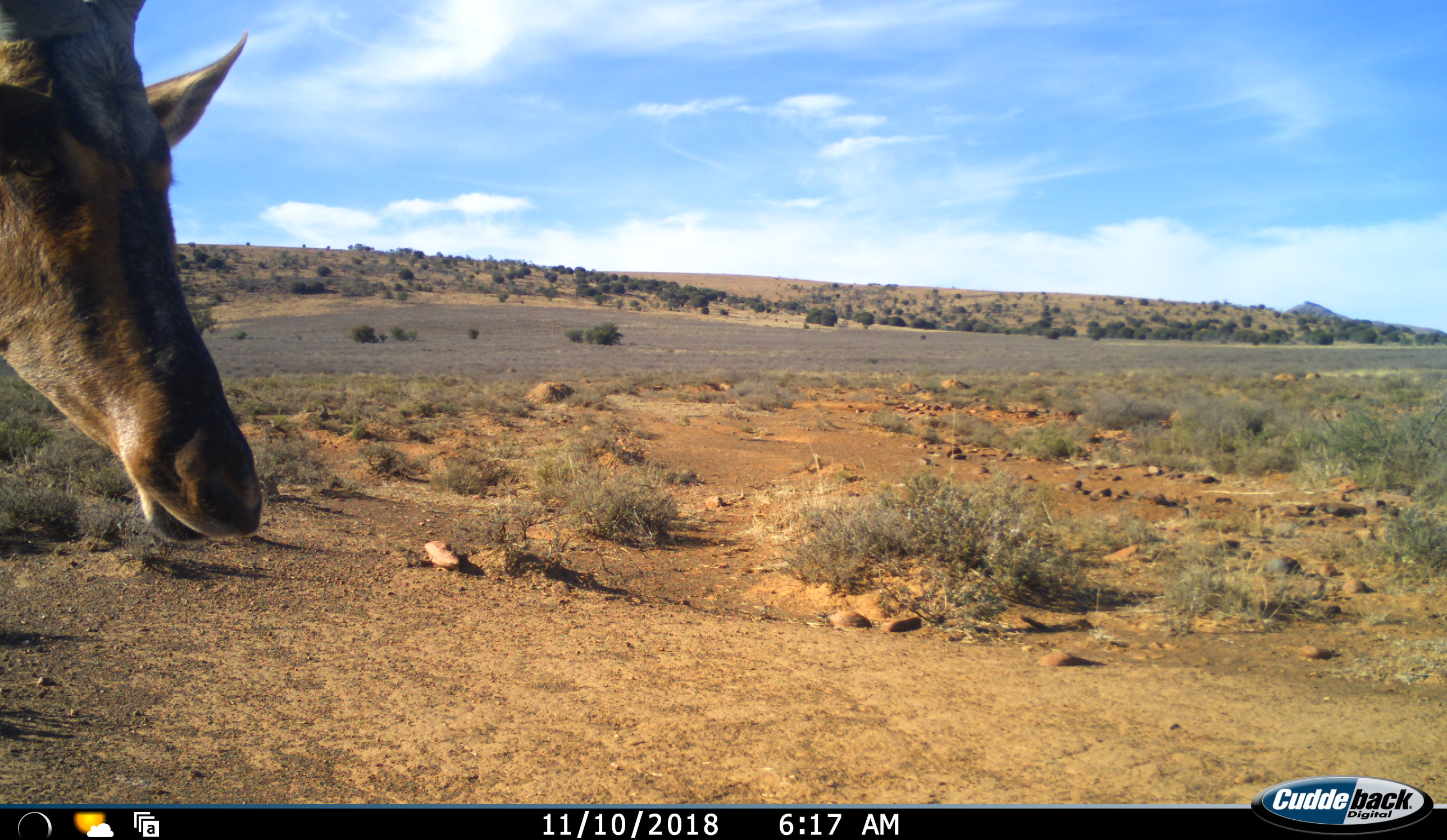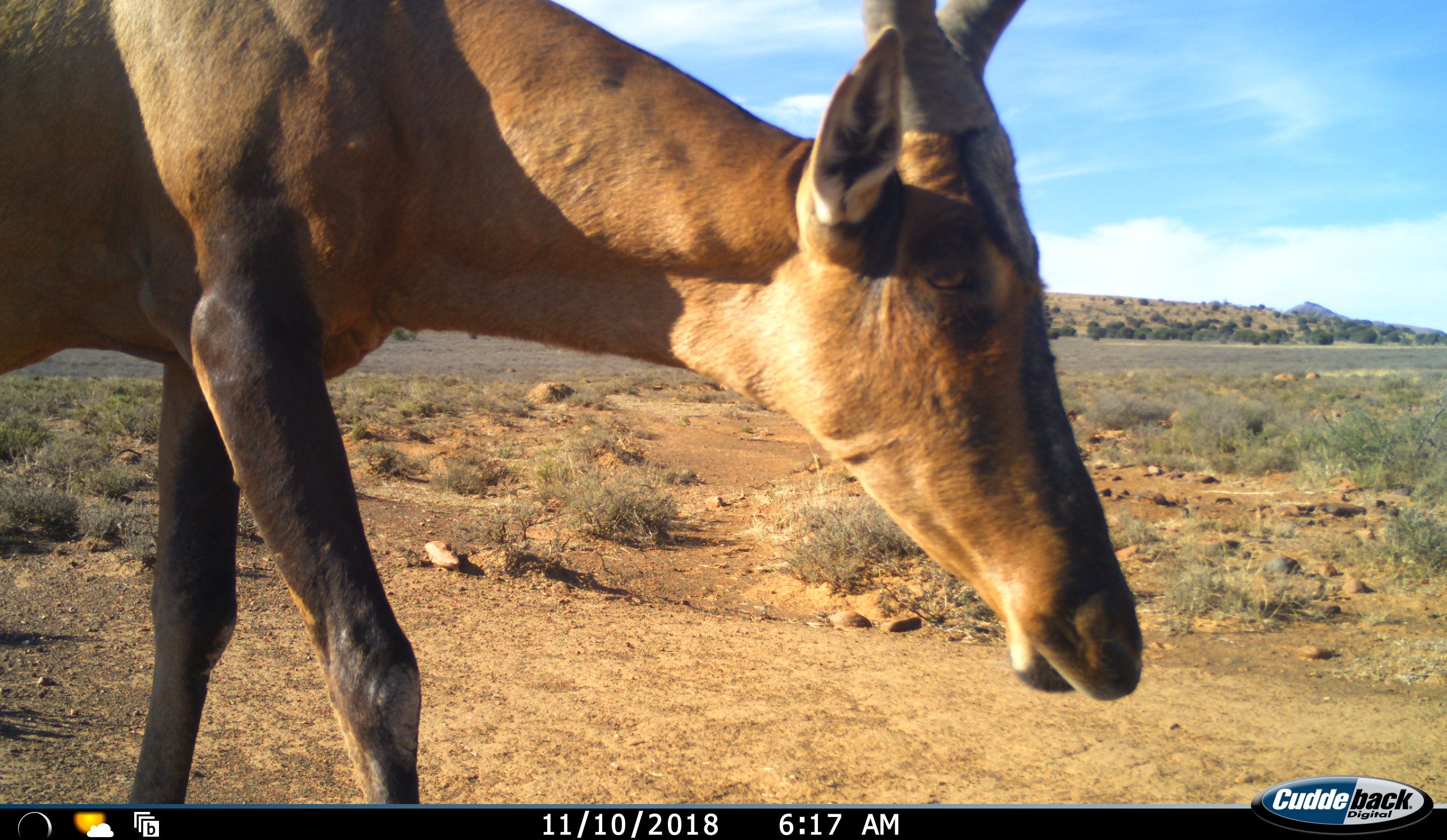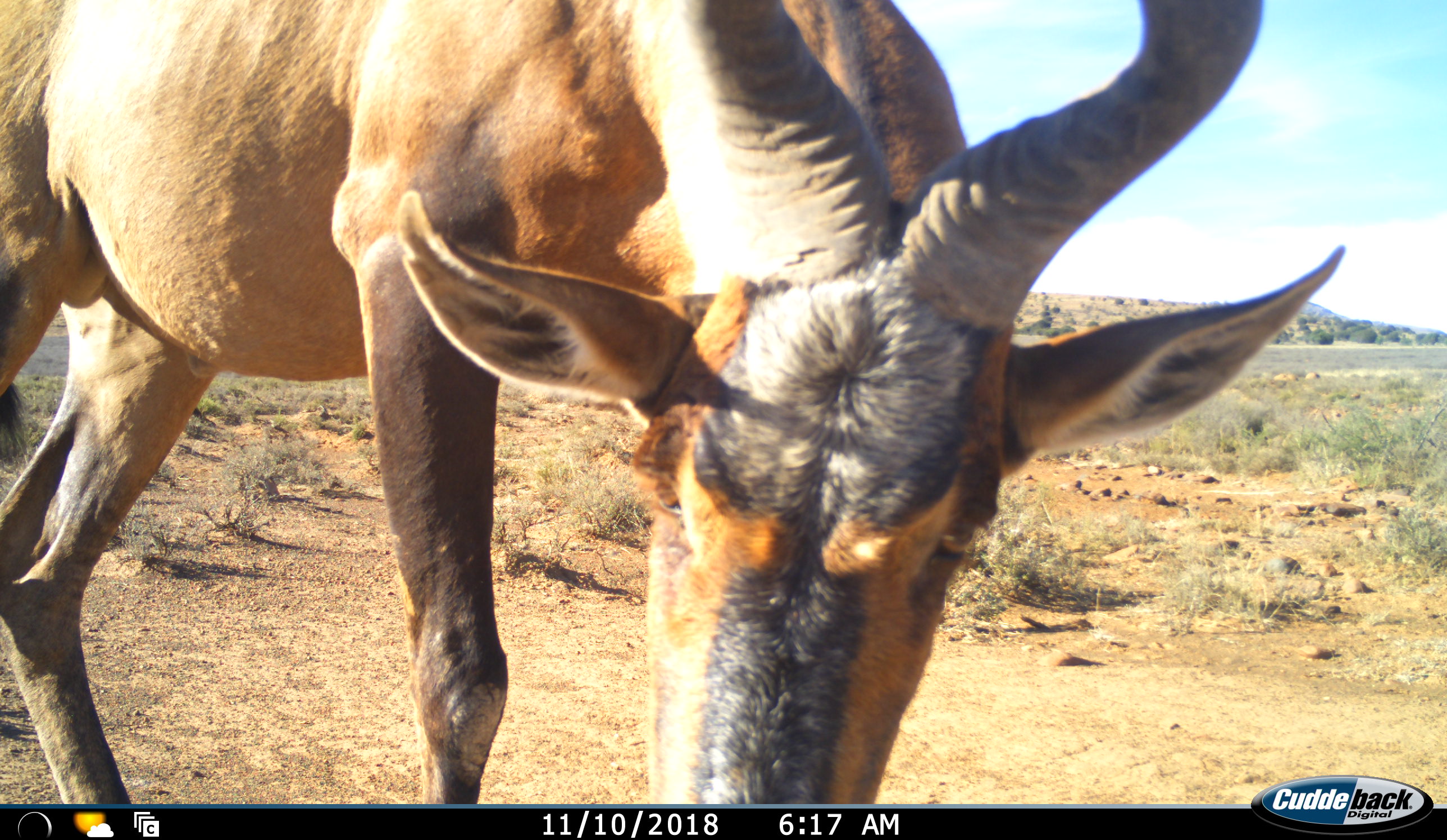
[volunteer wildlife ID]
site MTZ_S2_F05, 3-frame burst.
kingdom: Animalia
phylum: Chordata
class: Mammalia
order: Artiodactyla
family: Bovidae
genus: Alcelaphus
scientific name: Alcelaphus buselaphus caama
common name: red hartebeest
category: hartebeestred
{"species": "hartebeestred (red hartebeest) (Alcelaphus buselaphus caama)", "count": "1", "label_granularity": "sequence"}